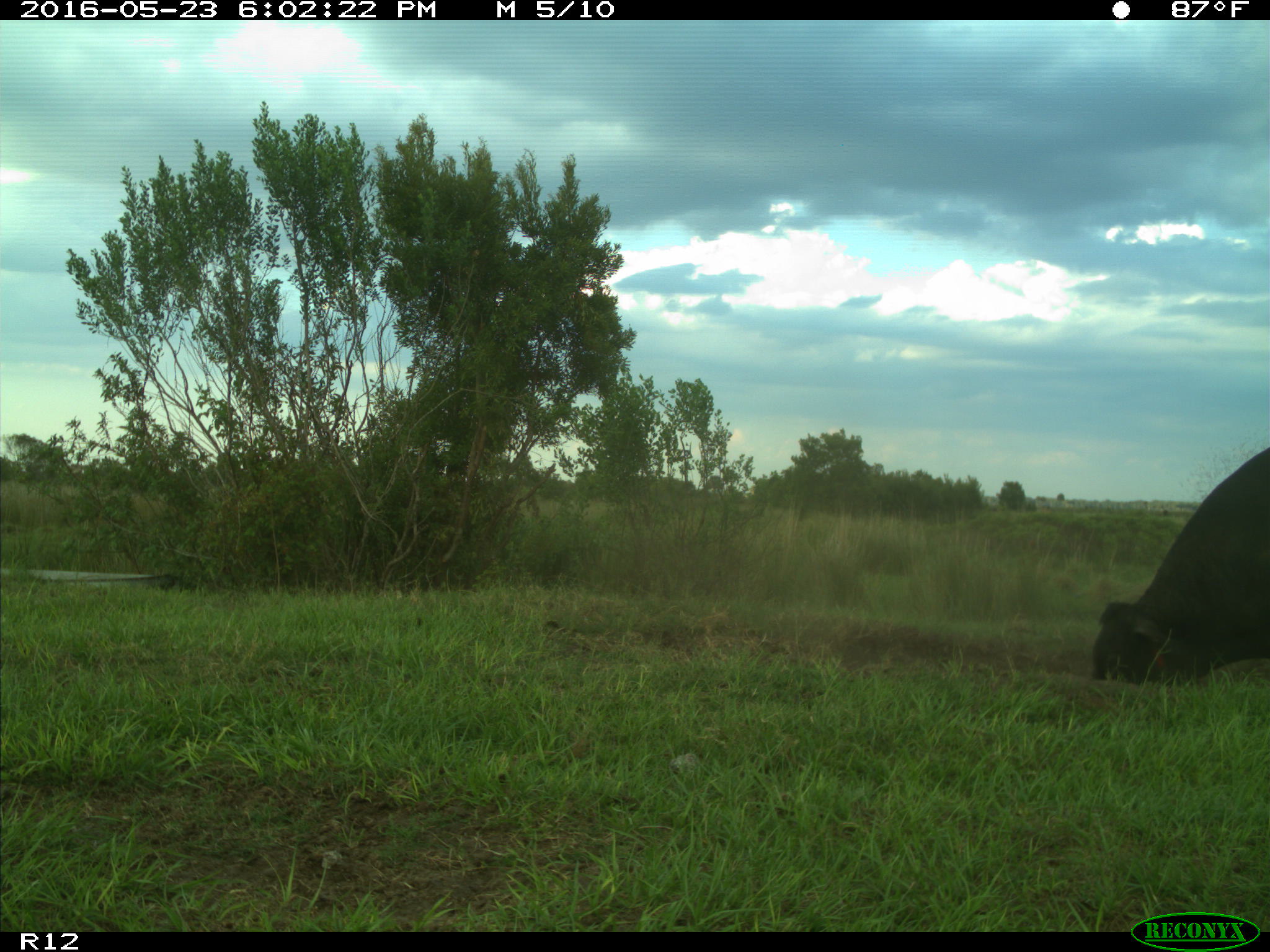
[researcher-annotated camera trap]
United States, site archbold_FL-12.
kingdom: Animalia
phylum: Chordata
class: Mammalia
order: Artiodactyla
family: Bovidae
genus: Bos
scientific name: Bos taurus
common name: domestic cow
Bos taurus (domestic cow).